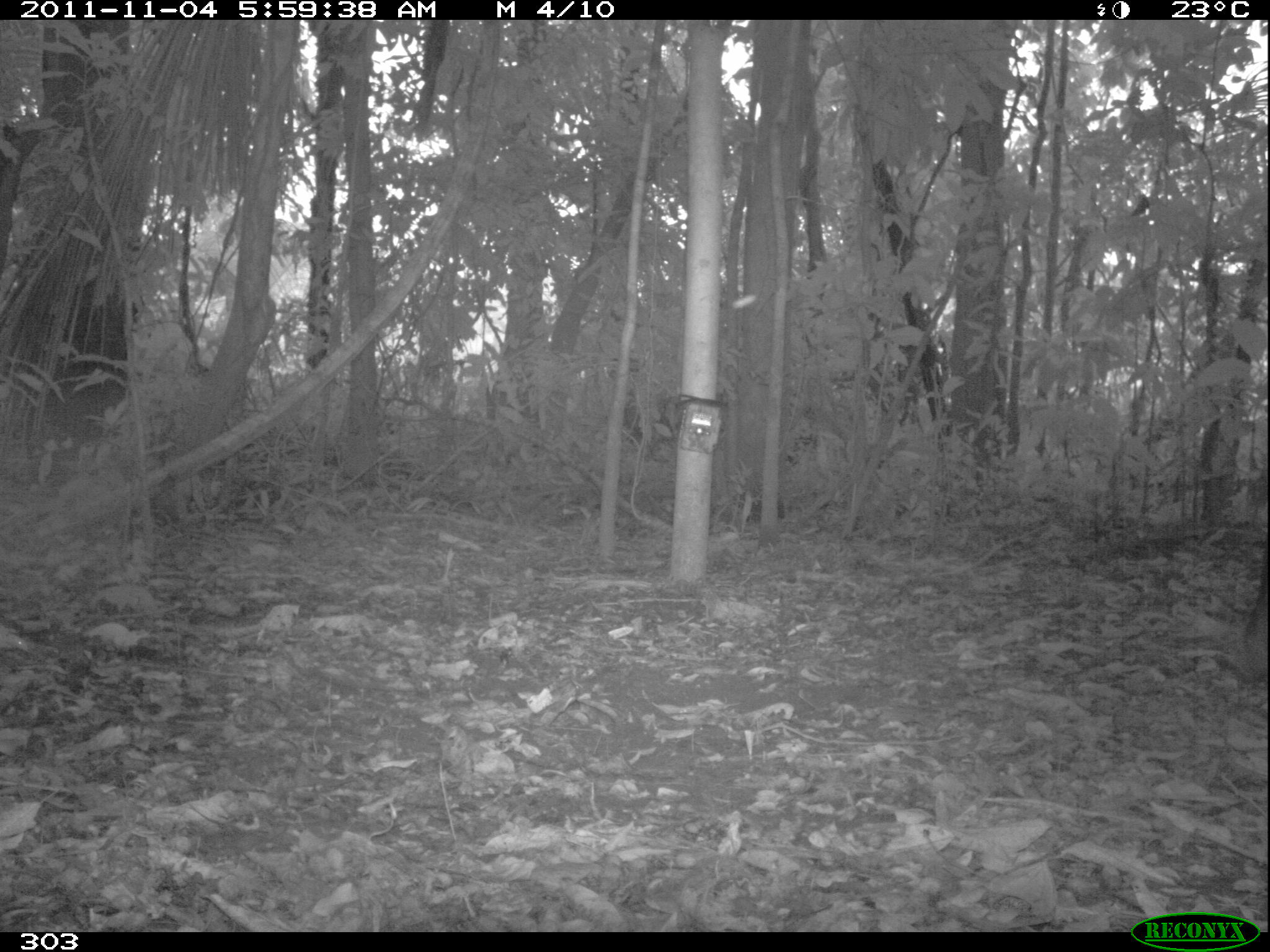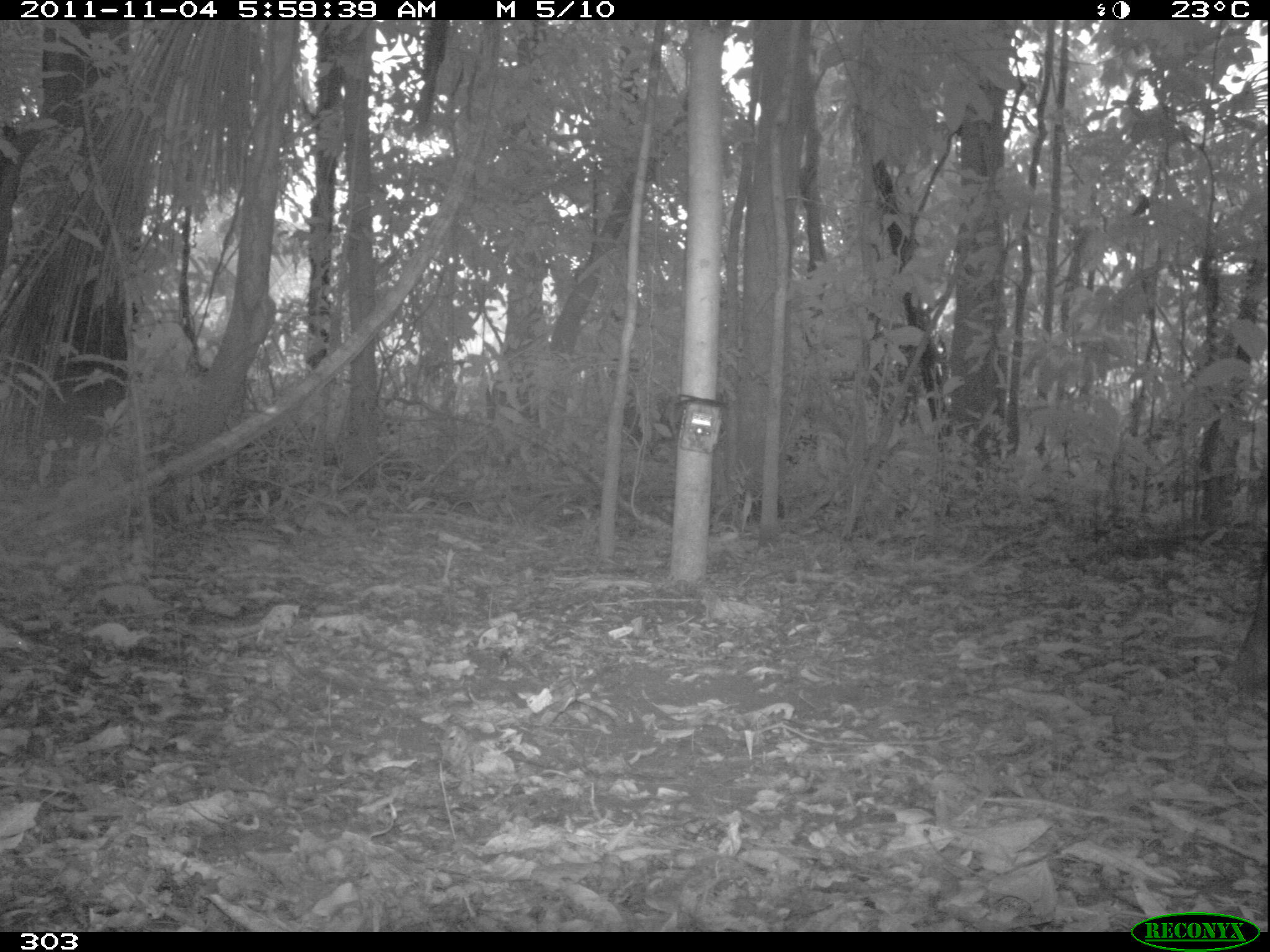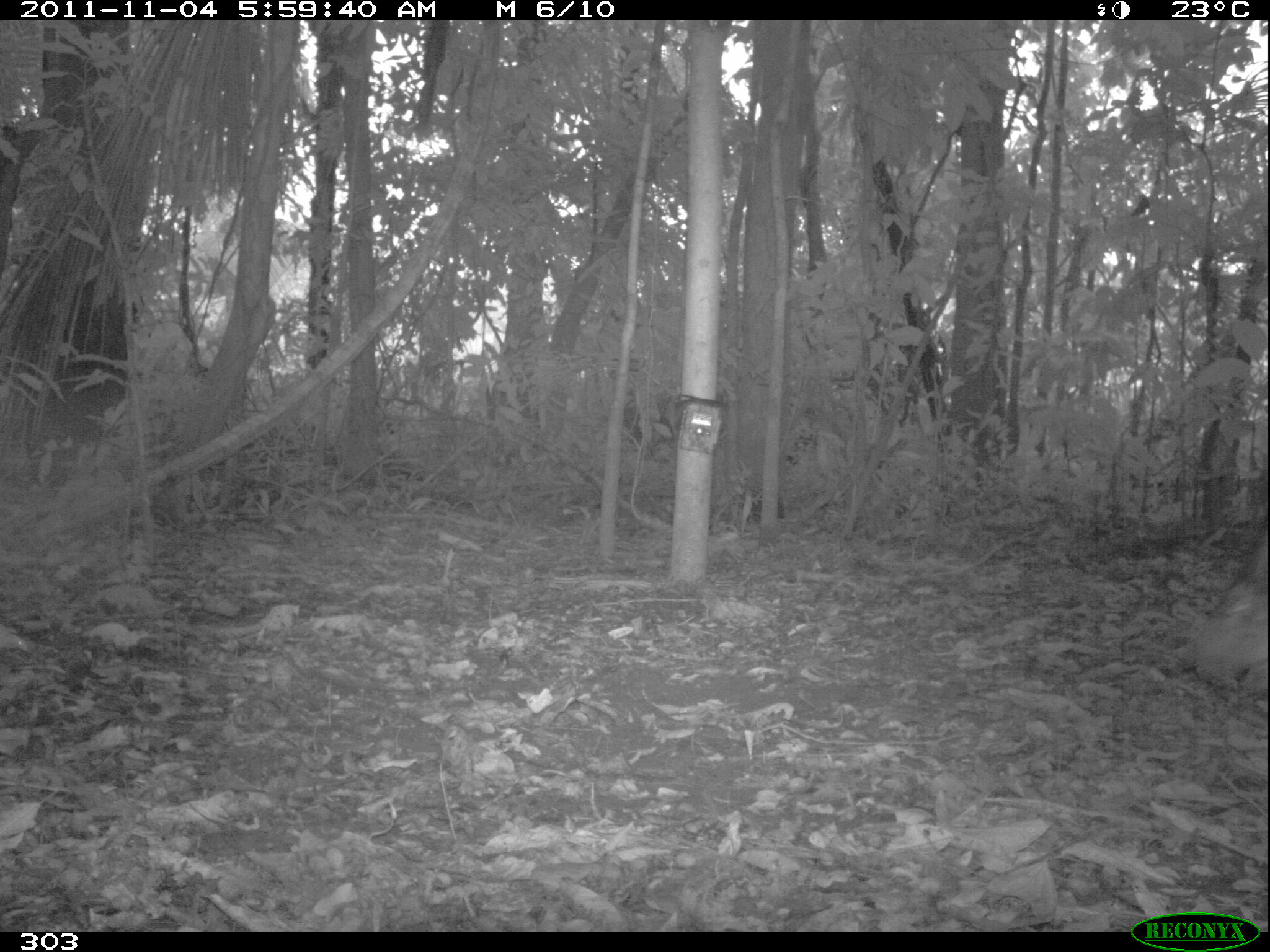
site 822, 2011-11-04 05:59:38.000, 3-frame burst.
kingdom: Animalia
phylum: Chordata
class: Mammalia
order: Artiodactyla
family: Tayassuidae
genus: Tayassu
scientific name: Tayassu pecari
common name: white-lipped peccary